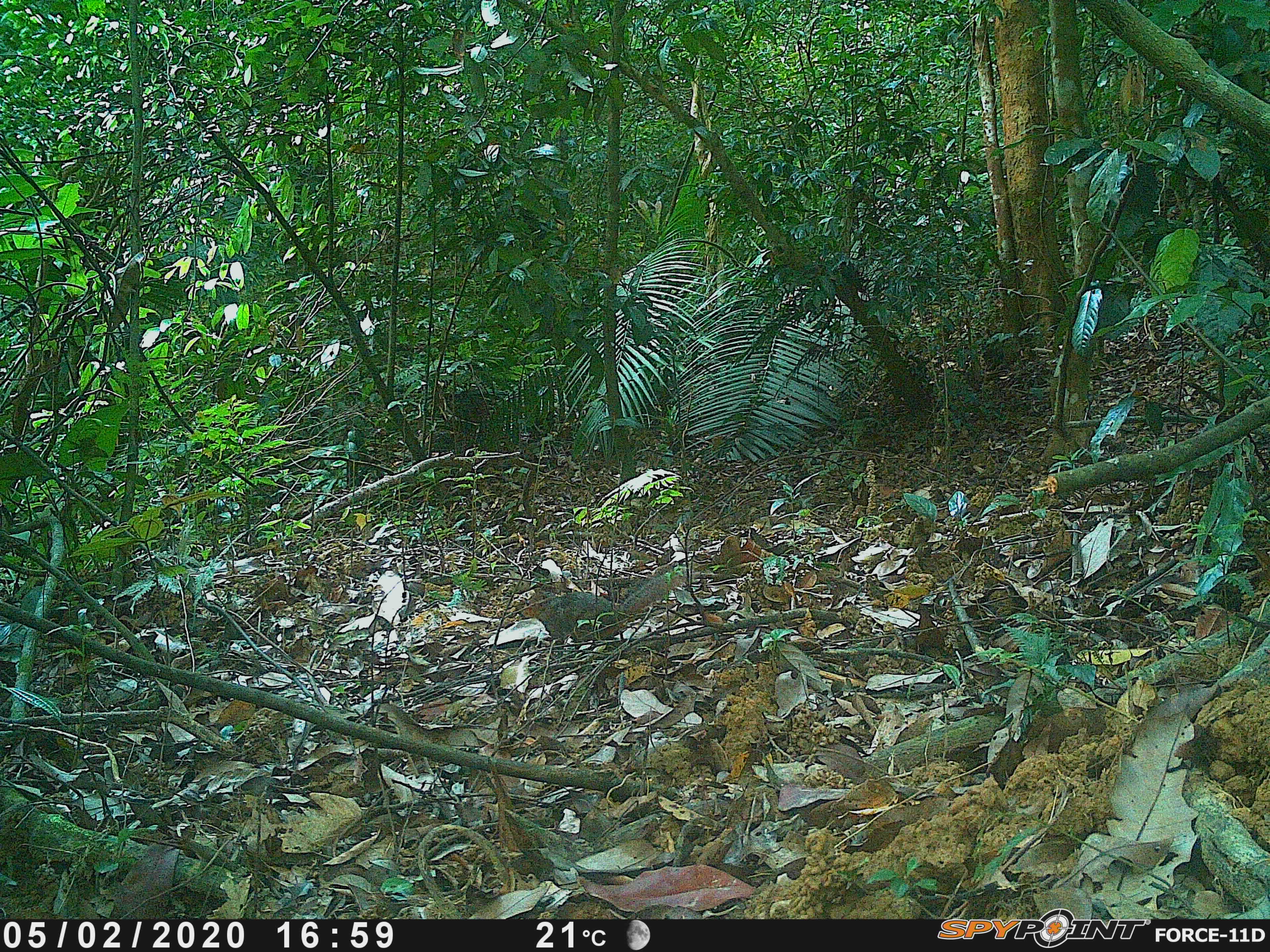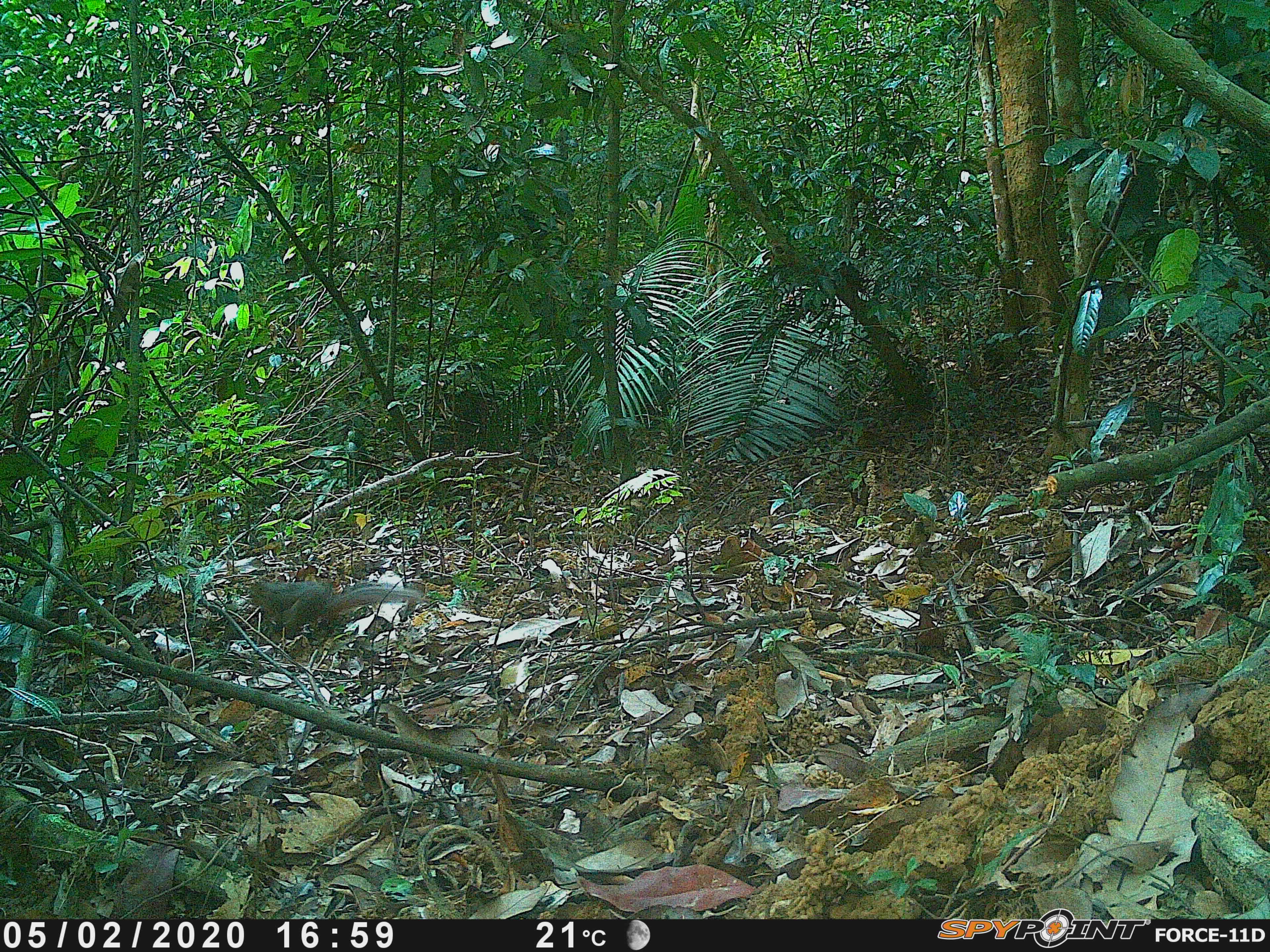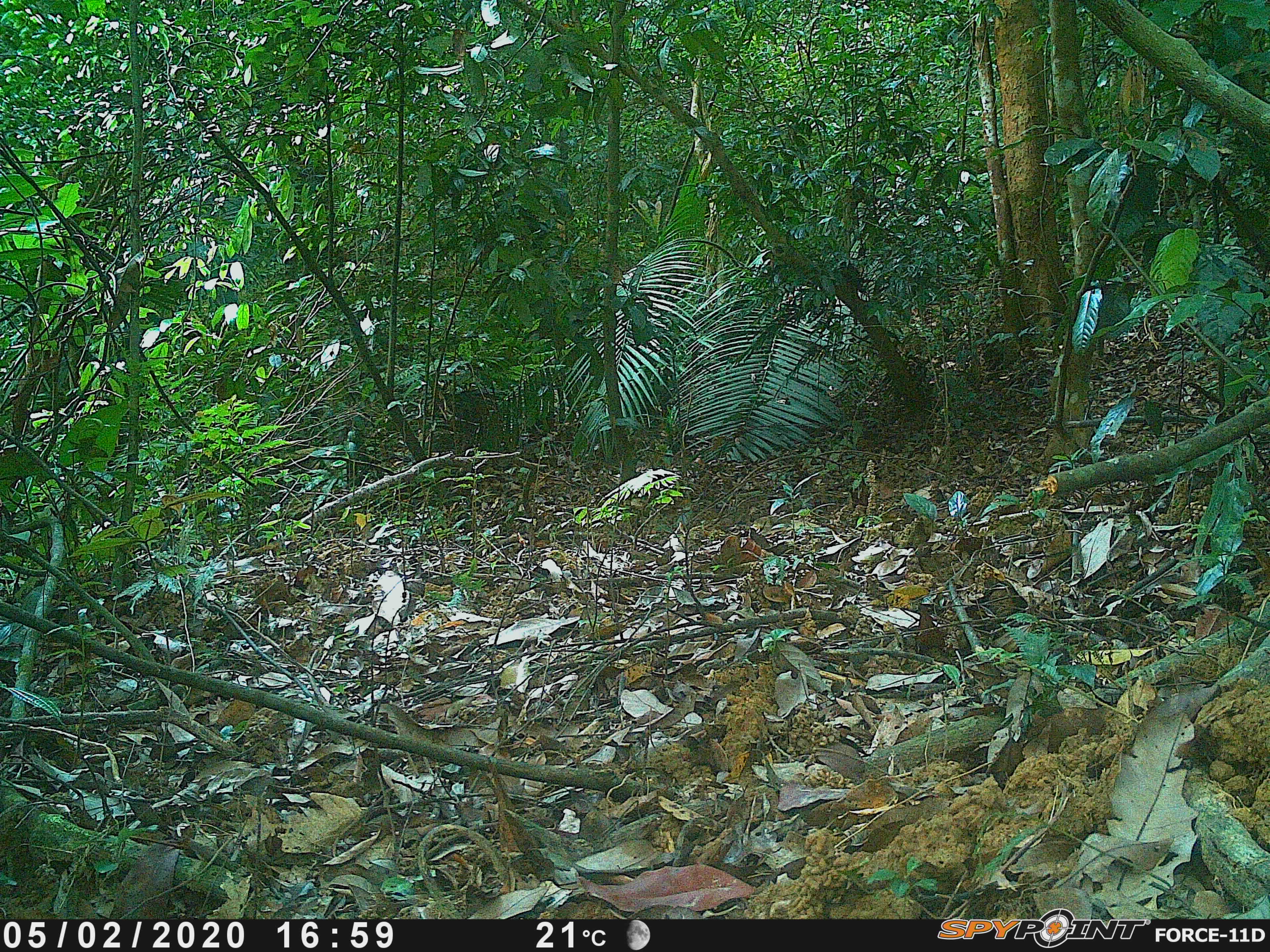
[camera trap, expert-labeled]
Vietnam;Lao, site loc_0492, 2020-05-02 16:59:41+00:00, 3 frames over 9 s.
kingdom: Animalia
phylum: Chordata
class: Mammalia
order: Rodentia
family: Sciuridae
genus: Dremomys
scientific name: Dremomys rufigenis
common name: red-cheeked squirrel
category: red cheeked squirrel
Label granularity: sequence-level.